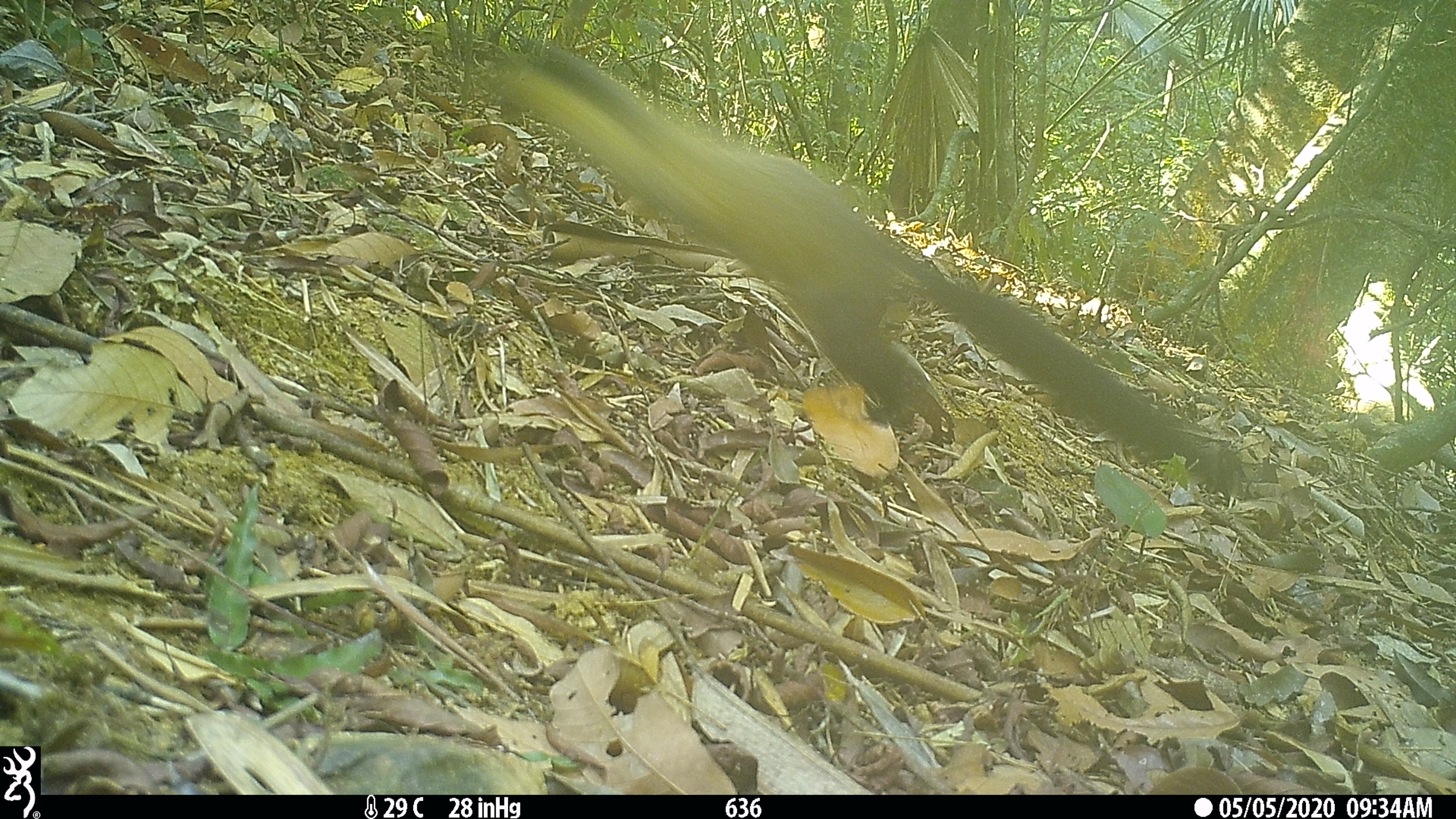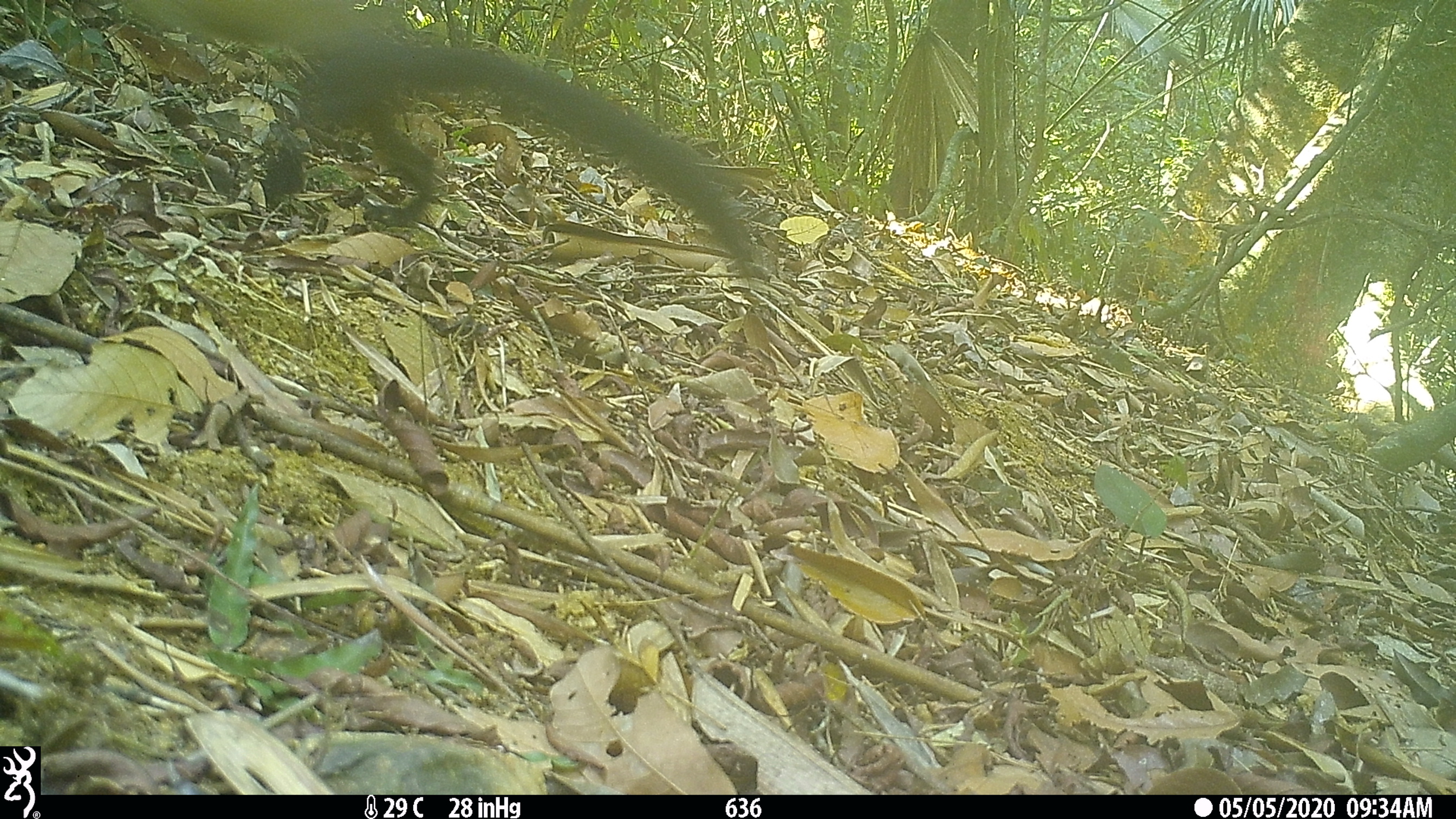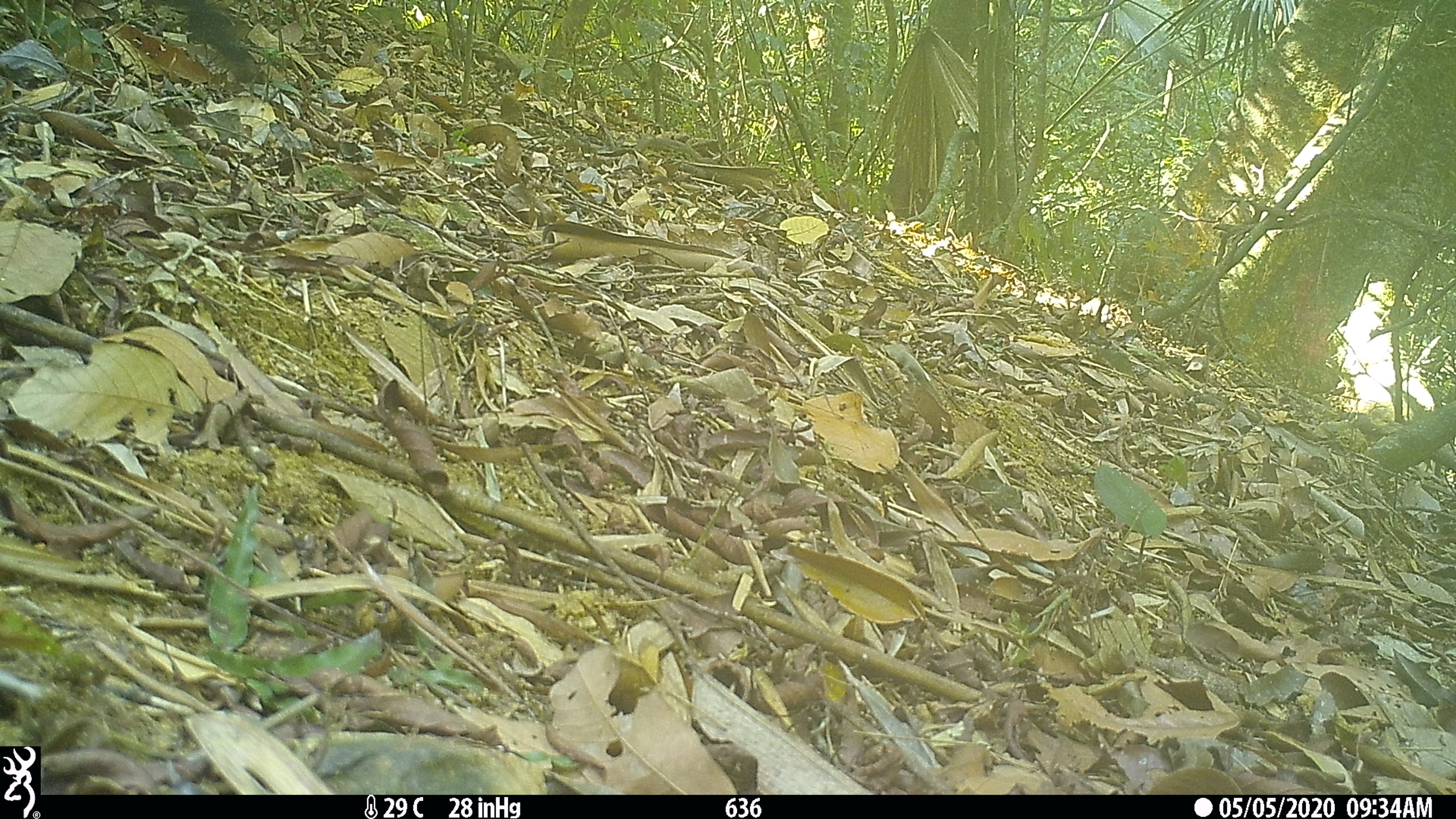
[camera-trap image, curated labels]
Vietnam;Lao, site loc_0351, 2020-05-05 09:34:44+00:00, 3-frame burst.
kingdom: Animalia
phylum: Chordata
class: Mammalia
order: Carnivora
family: Mustelidae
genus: Martes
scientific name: Martes flavigula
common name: yellow-throated marten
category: yellow throated marten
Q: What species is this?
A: Yellow throated marten (yellow-throated marten) (Martes flavigula).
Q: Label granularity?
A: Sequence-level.